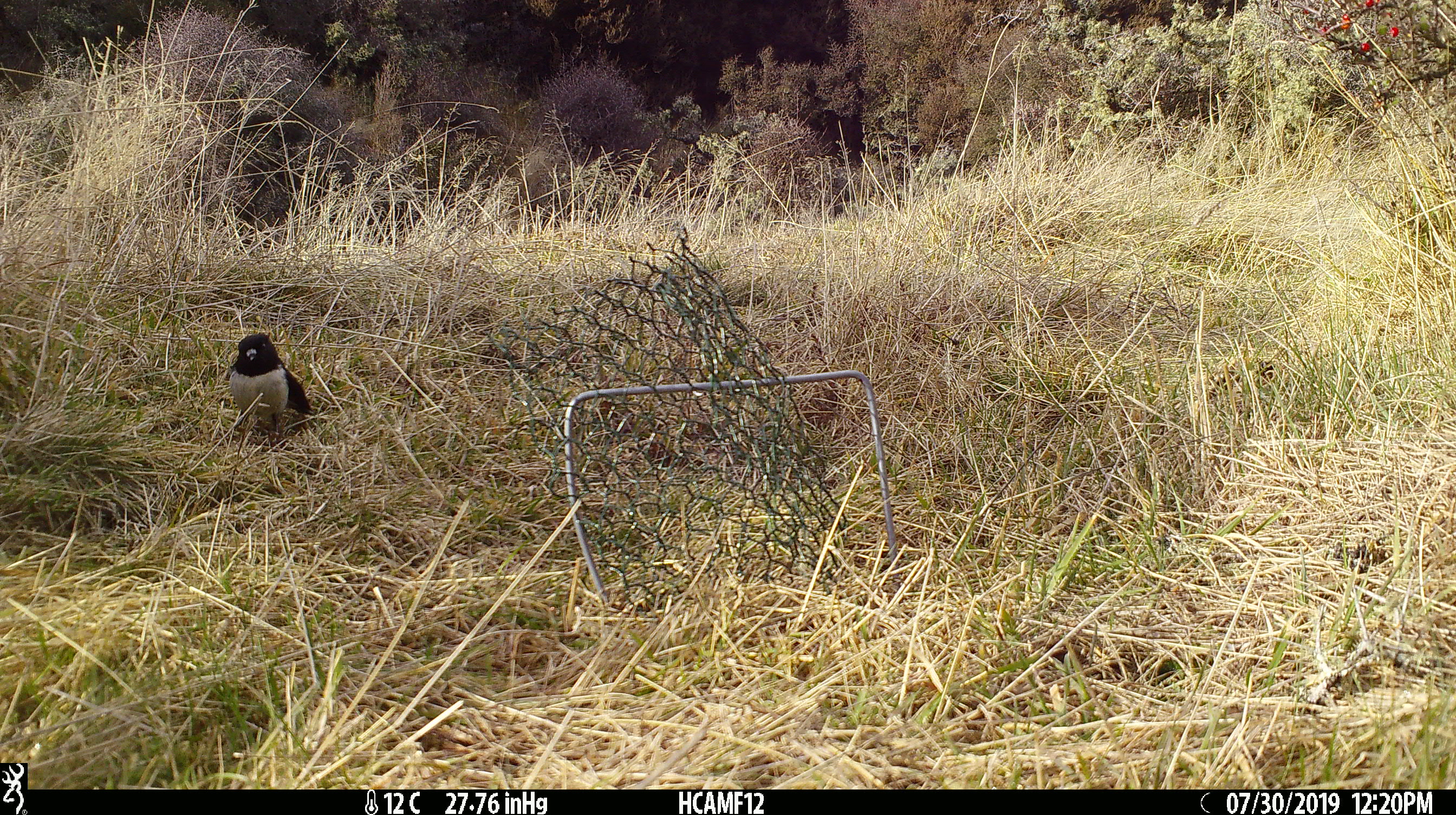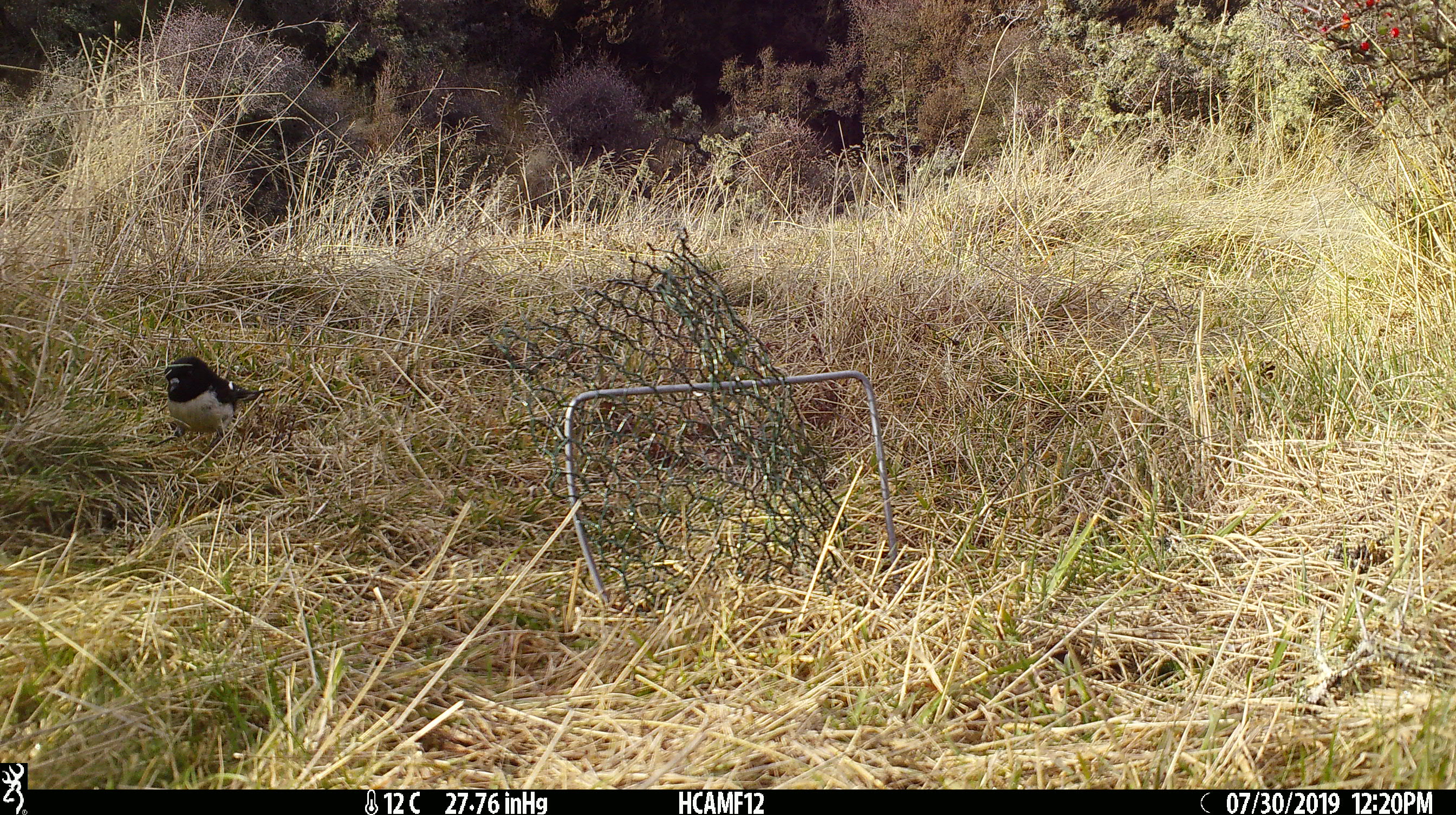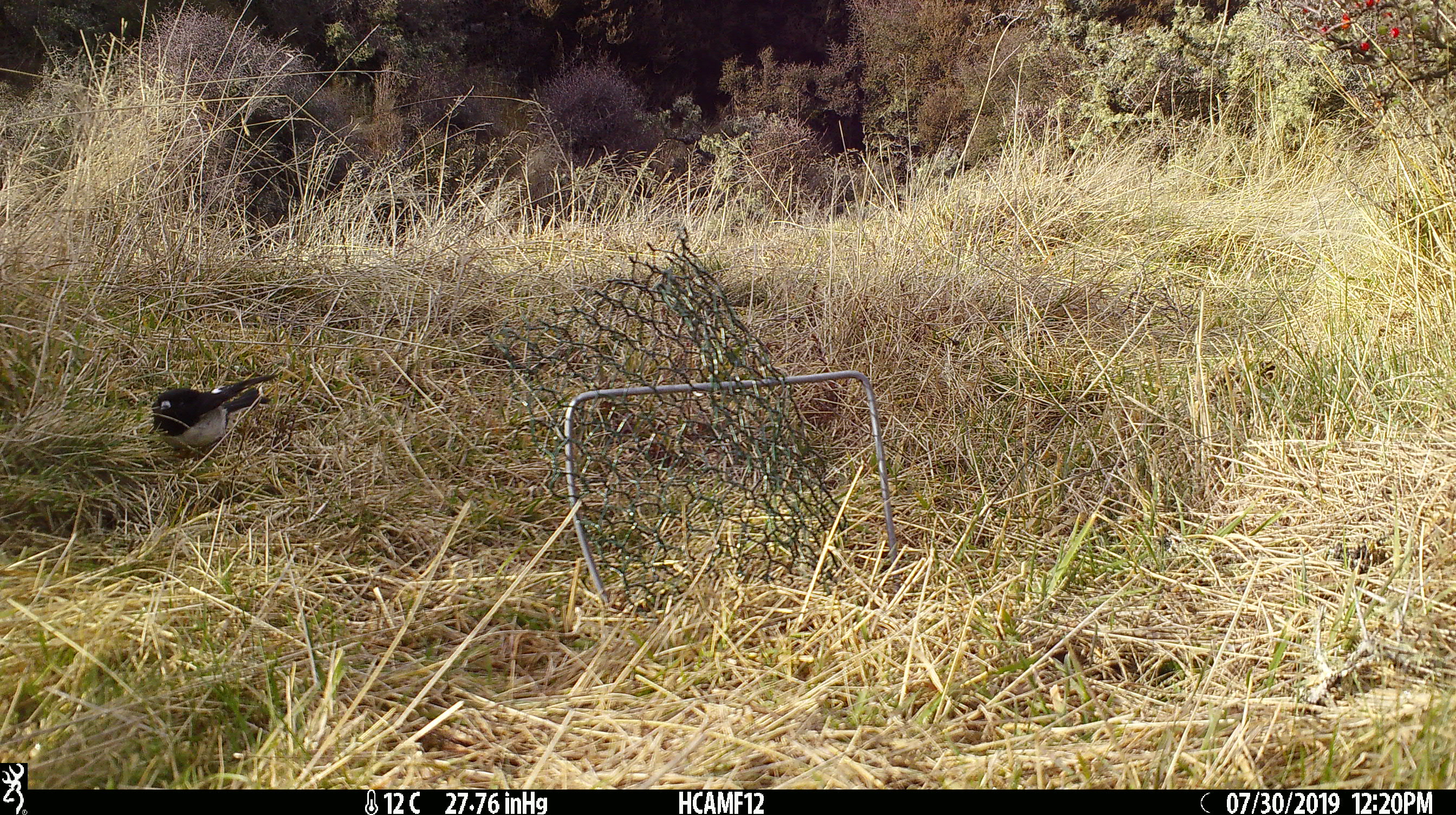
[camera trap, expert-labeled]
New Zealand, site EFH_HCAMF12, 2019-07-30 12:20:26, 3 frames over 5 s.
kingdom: Animalia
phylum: Chordata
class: Aves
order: Passeriformes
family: Petroicidae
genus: Petroica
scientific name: Petroica macrocephala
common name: tomtit